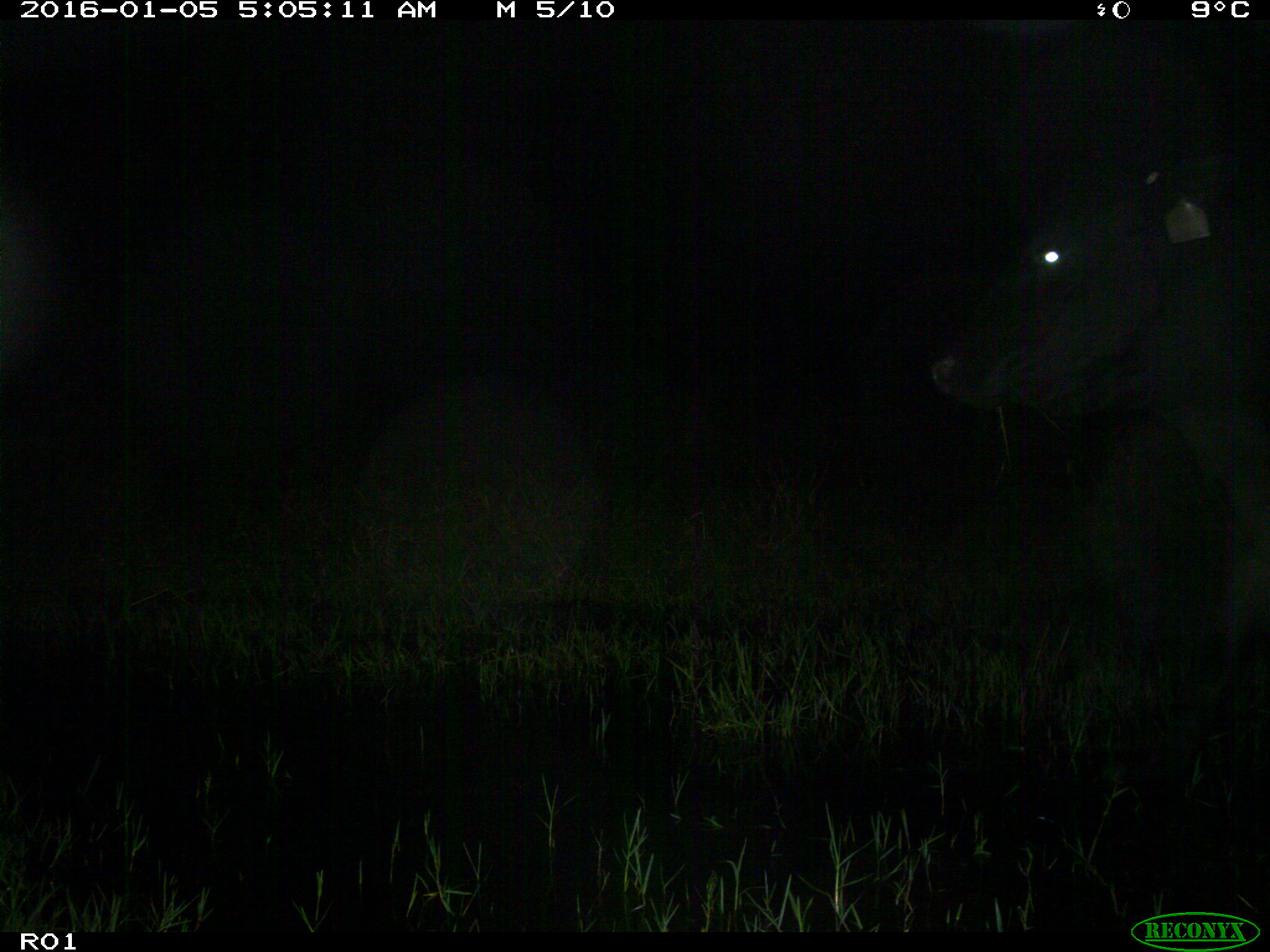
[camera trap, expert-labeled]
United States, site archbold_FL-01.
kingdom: Animalia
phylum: Chordata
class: Mammalia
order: Artiodactyla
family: Bovidae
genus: Bos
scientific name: Bos taurus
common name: domestic cow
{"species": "Bos taurus (domestic cow)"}